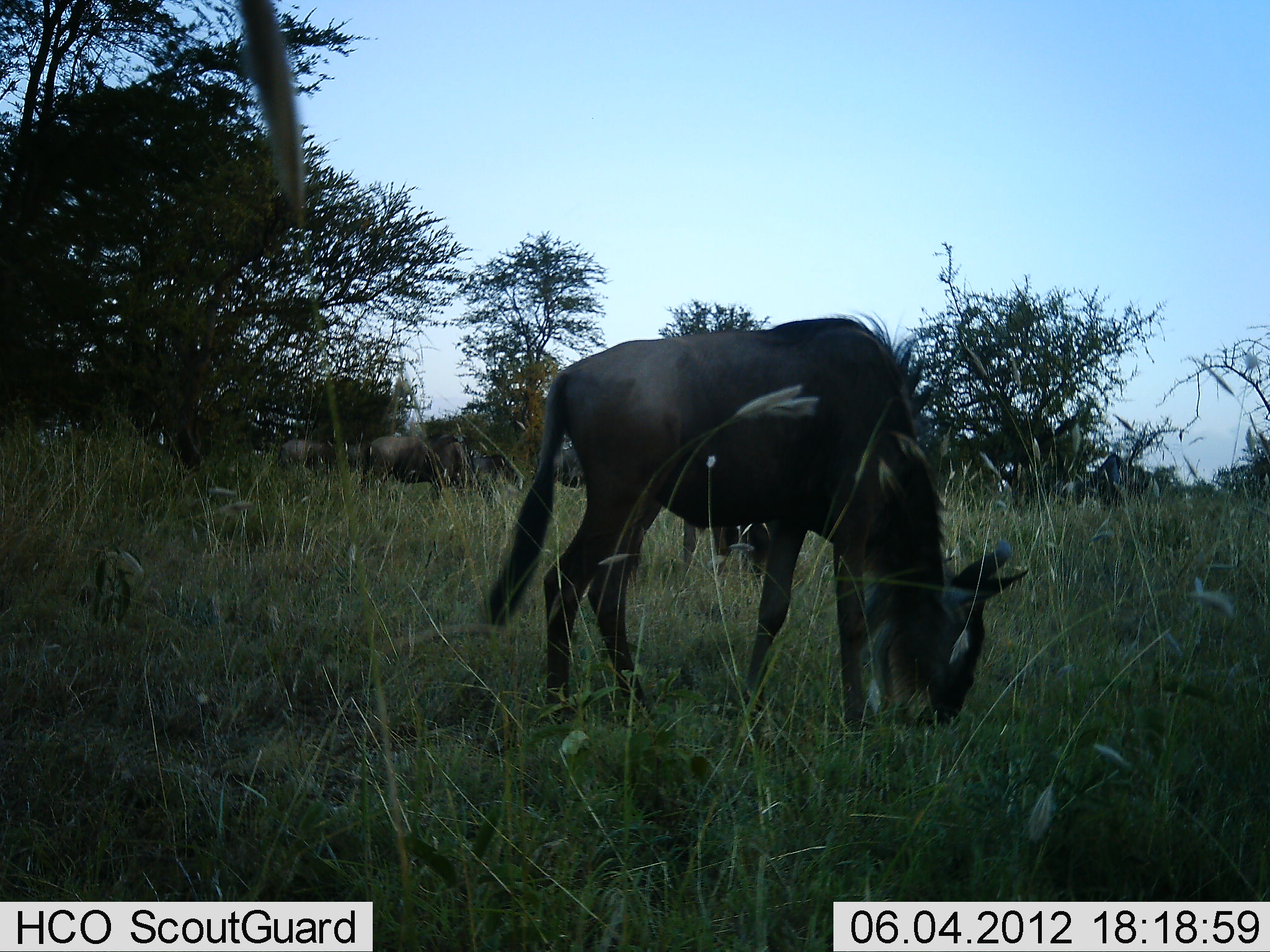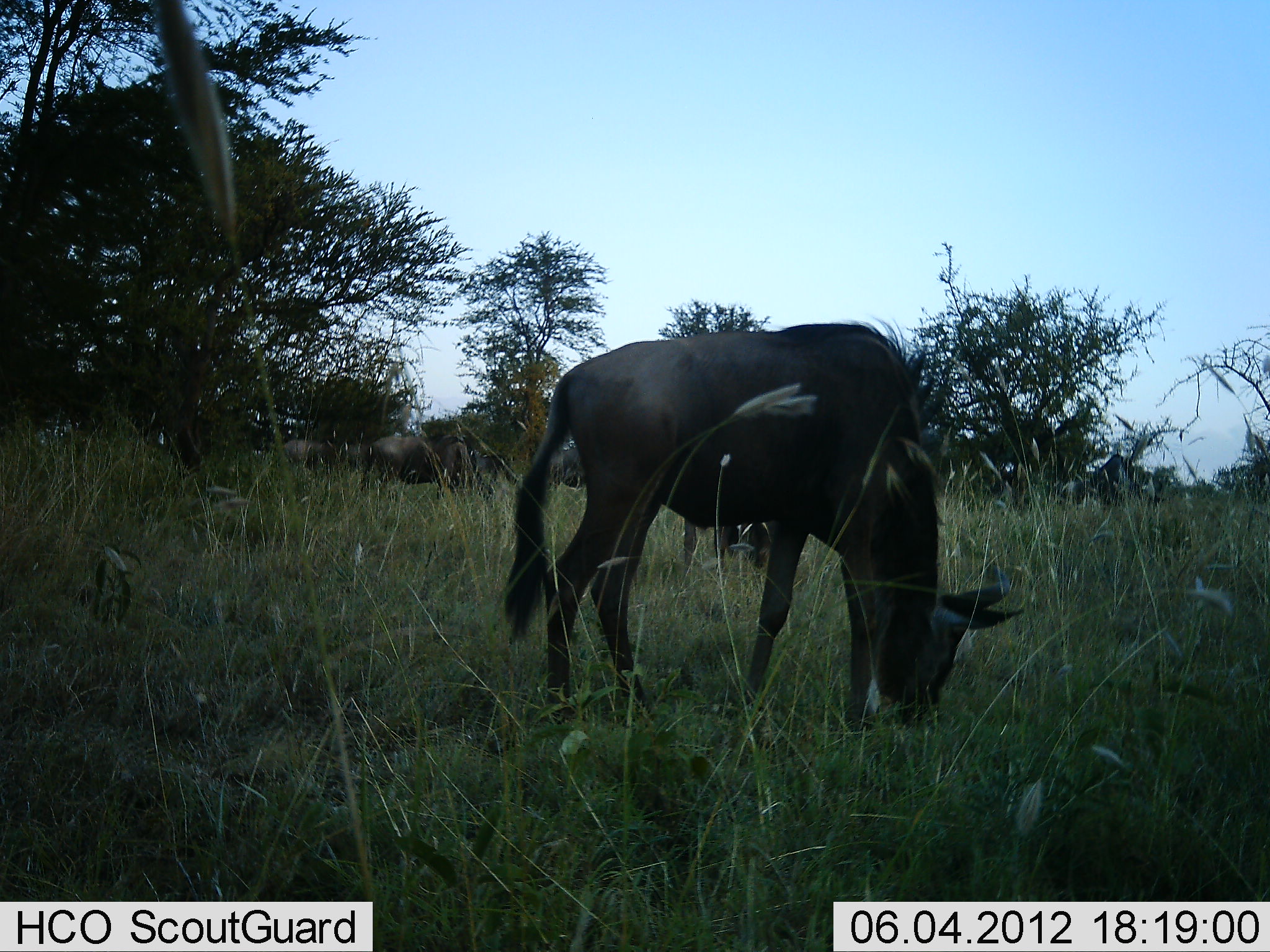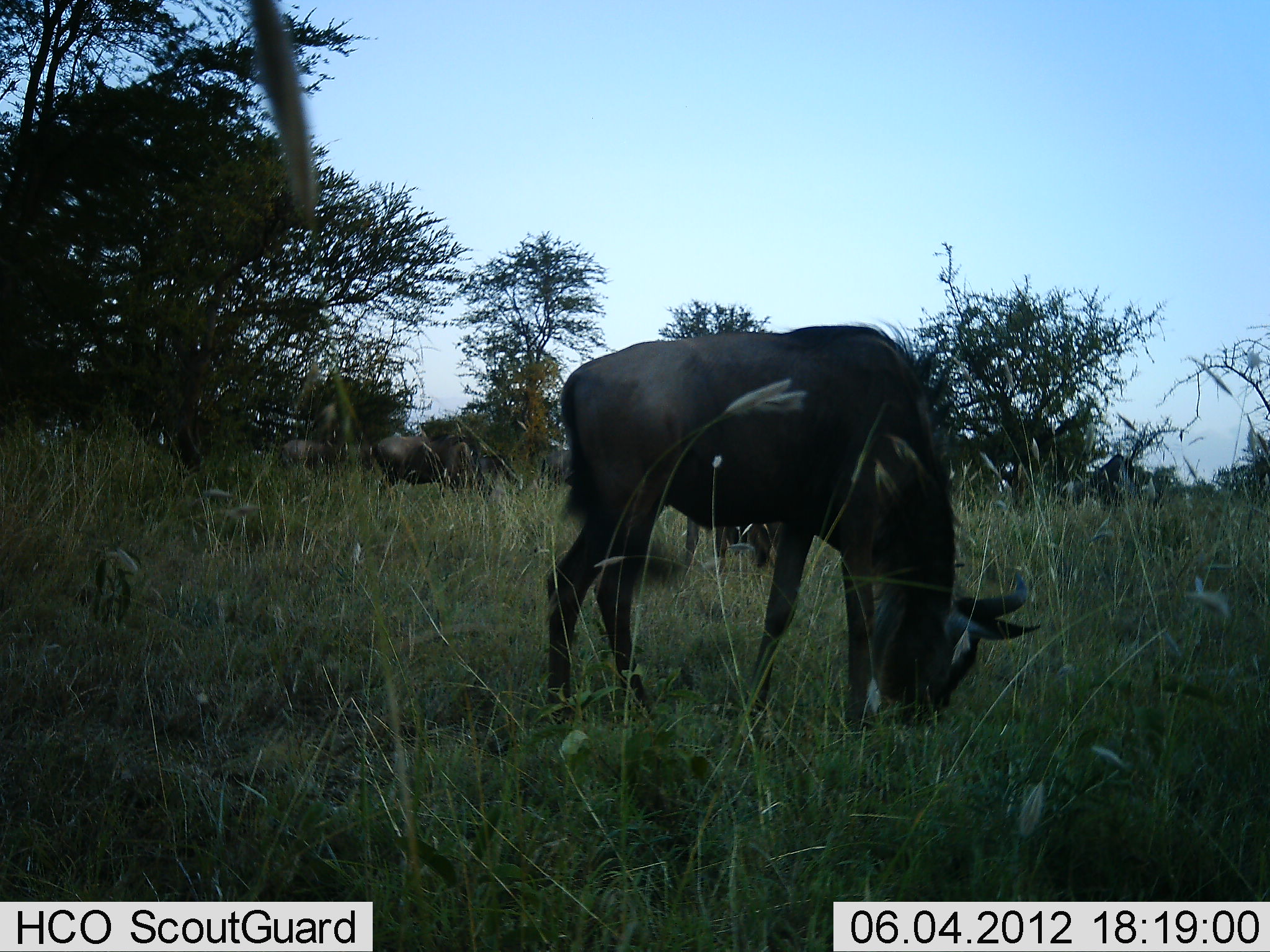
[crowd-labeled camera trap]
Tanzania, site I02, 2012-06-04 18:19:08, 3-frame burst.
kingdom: Animalia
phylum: Chordata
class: Mammalia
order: Artiodactyla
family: Bovidae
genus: Connochaetes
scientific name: Connochaetes taurinus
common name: blue wildebeest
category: wildebeest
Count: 2.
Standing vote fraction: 33%.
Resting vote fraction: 0%.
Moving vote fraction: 0%.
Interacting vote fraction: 0%.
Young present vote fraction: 11%.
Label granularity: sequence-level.